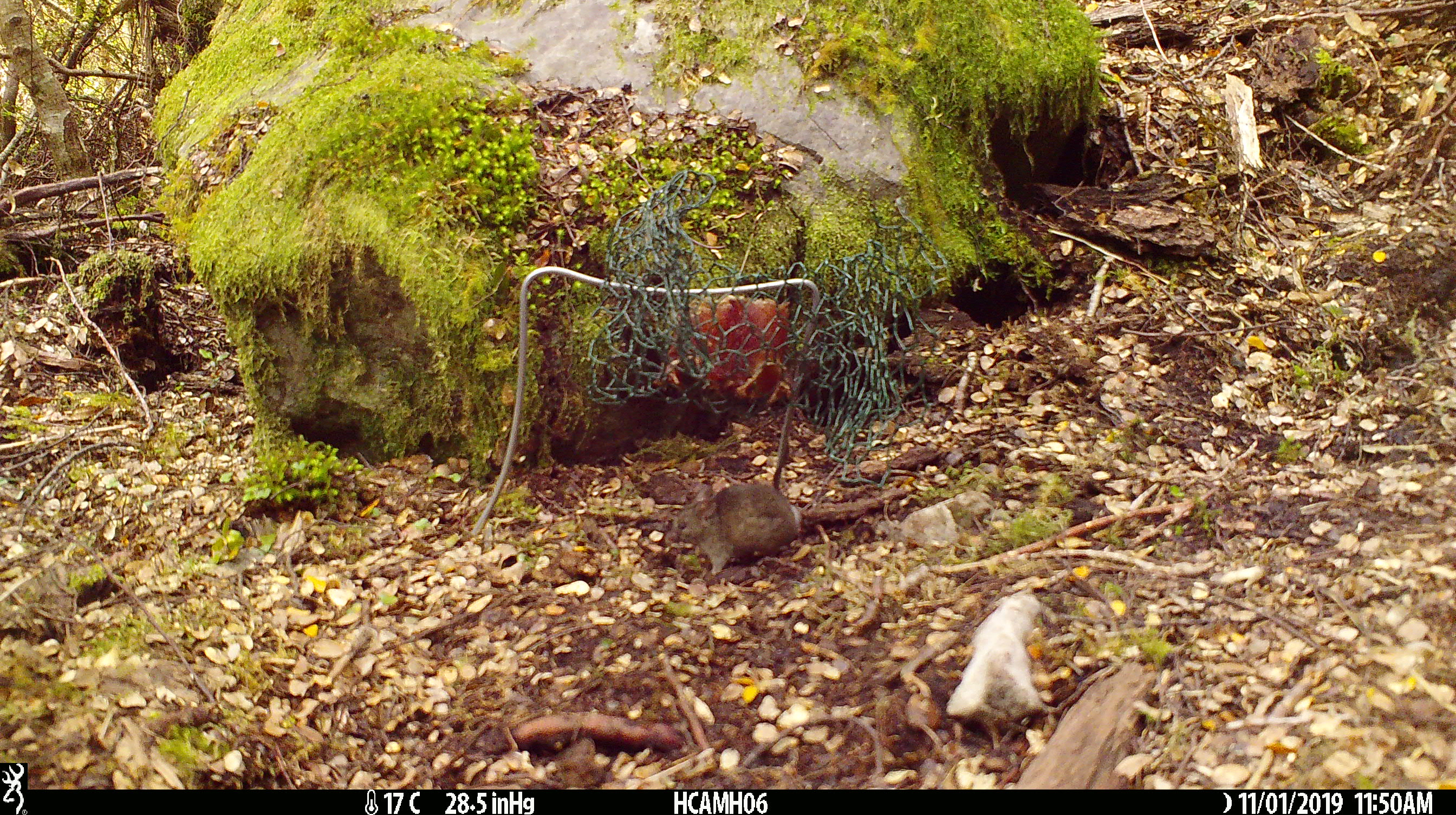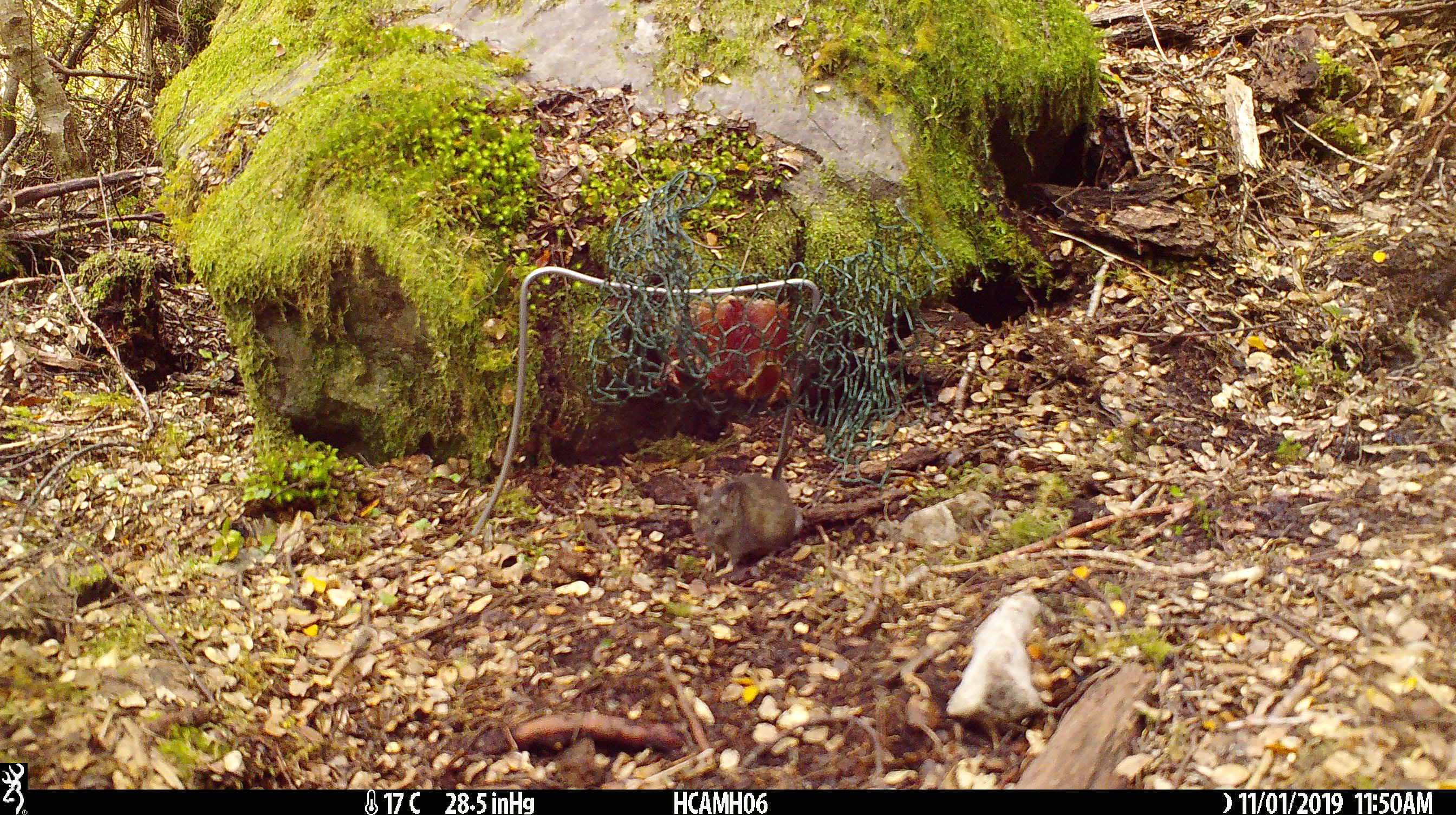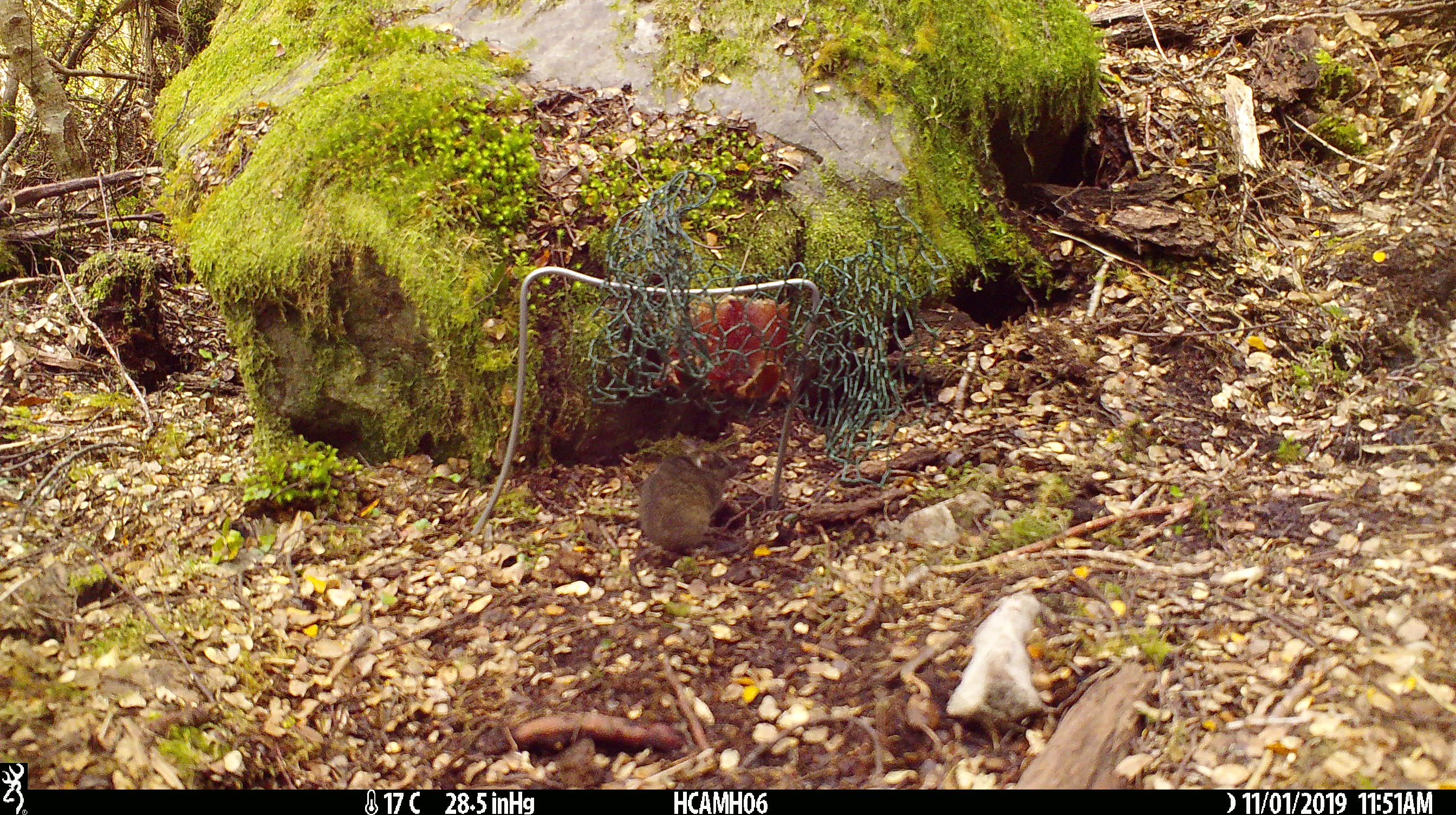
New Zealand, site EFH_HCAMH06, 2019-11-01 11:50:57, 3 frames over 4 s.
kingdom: Animalia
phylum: Chordata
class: Mammalia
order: Rodentia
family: Muridae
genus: Mus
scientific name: Mus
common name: mouse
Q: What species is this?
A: Mouse (Mus).